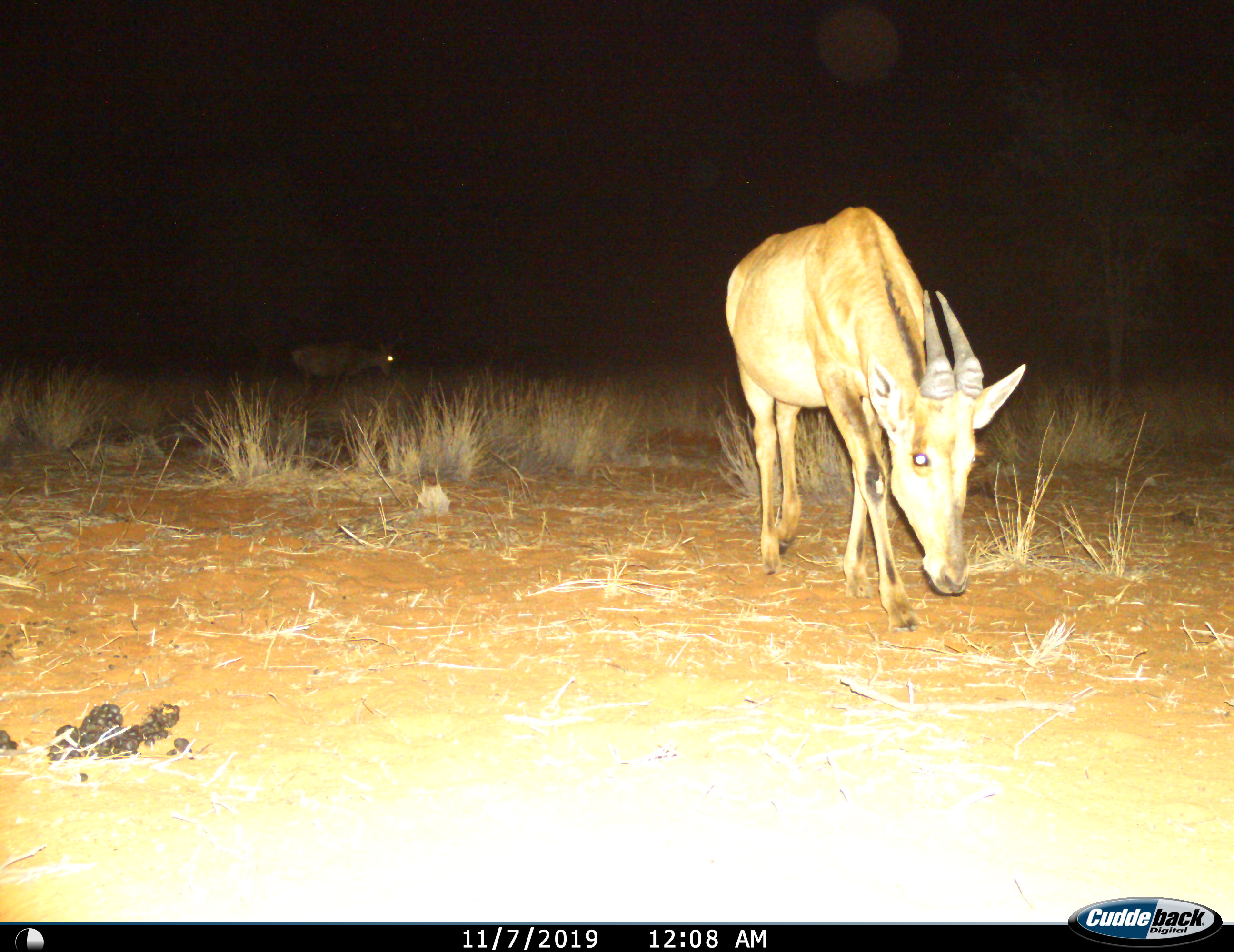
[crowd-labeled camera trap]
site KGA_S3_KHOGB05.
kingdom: Animalia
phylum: Chordata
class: Mammalia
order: Artiodactyla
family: Bovidae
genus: Alcelaphus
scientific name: Alcelaphus buselaphus caama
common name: red hartebeest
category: hartebeestred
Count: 2.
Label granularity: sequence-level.